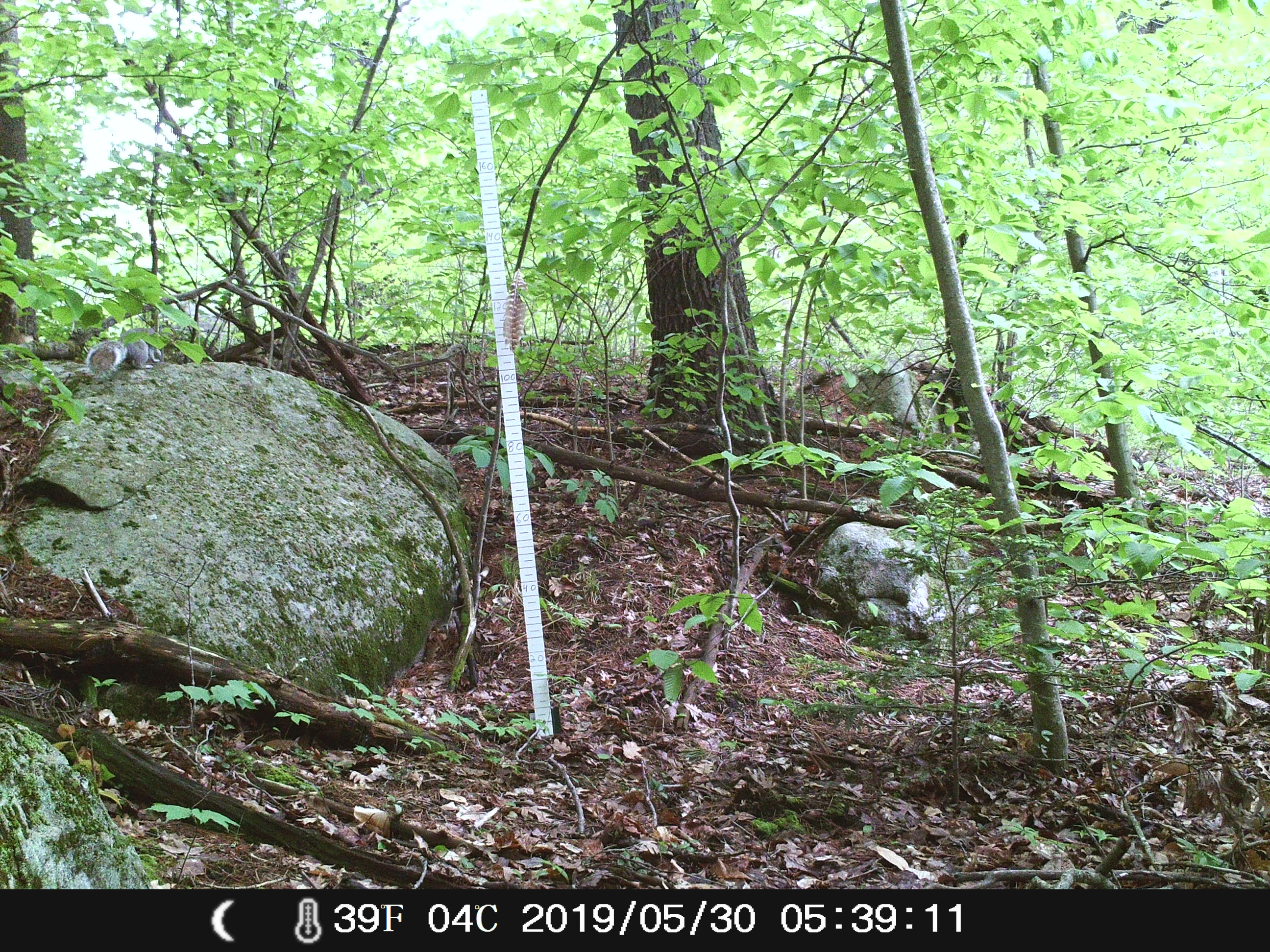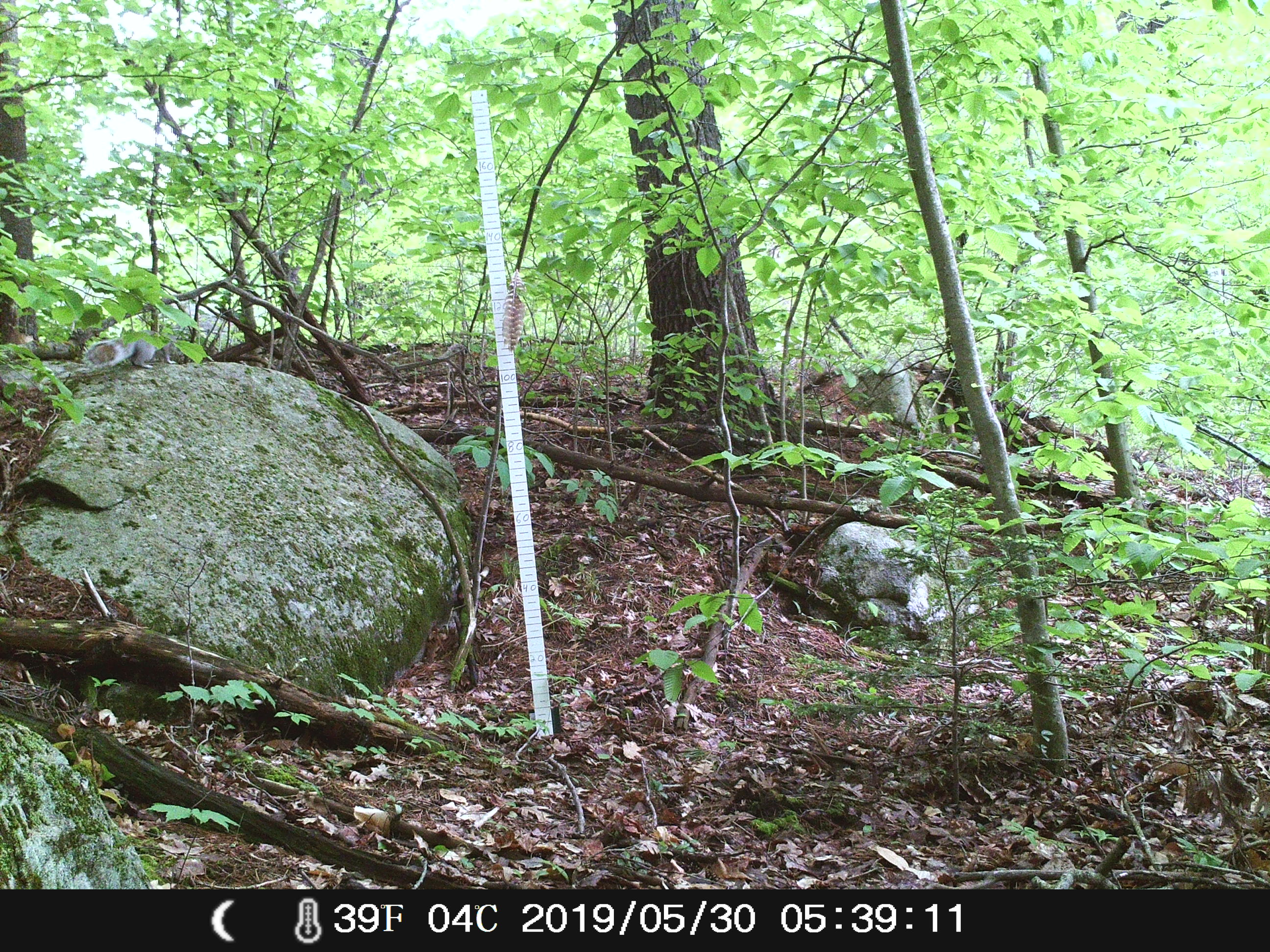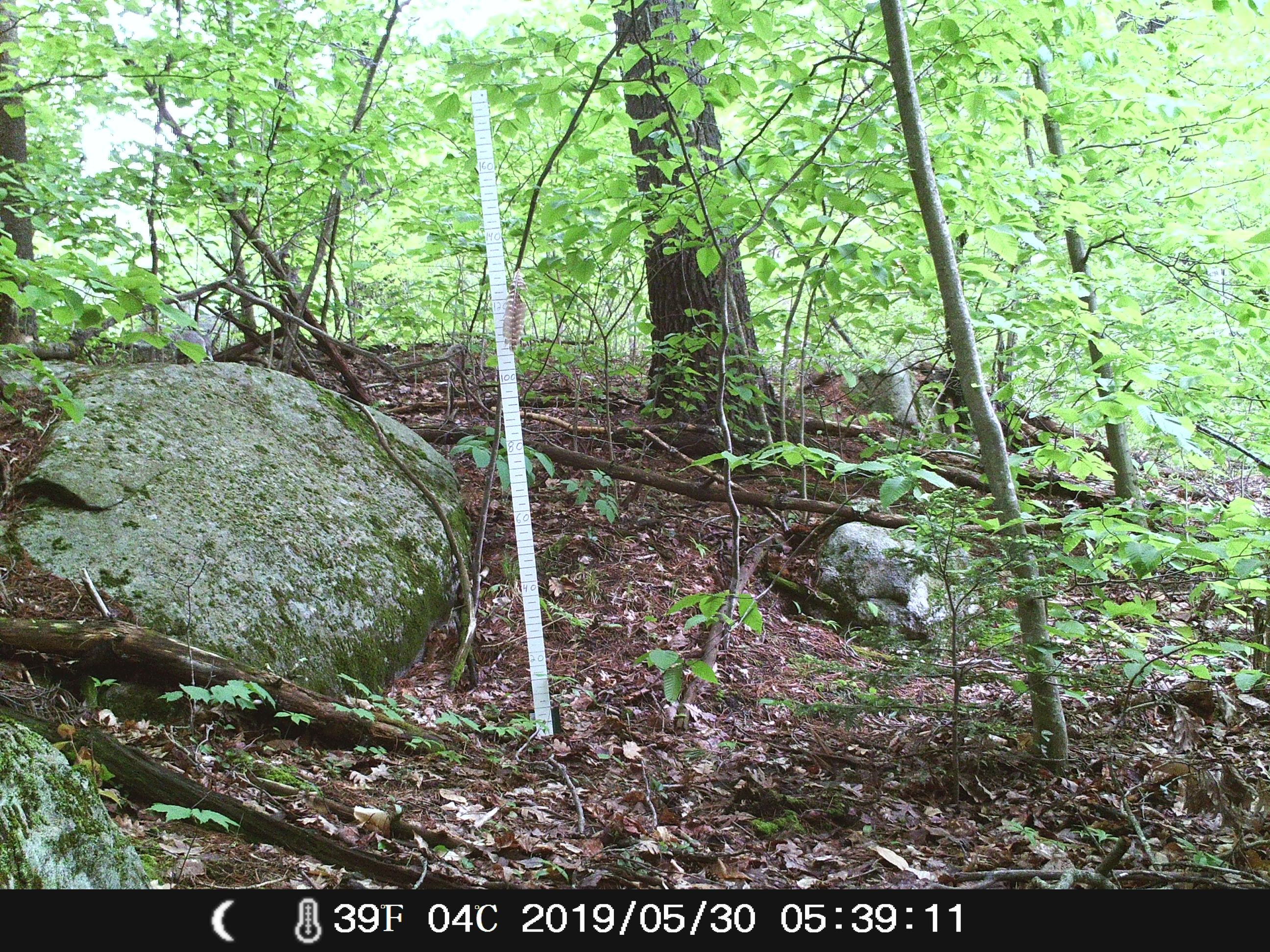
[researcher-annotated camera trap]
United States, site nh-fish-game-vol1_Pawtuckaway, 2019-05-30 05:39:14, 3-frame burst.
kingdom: Animalia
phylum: Chordata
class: Mammalia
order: Rodentia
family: Sciuridae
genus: Sciurus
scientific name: Sciurus carolinensis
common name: gray squirrel